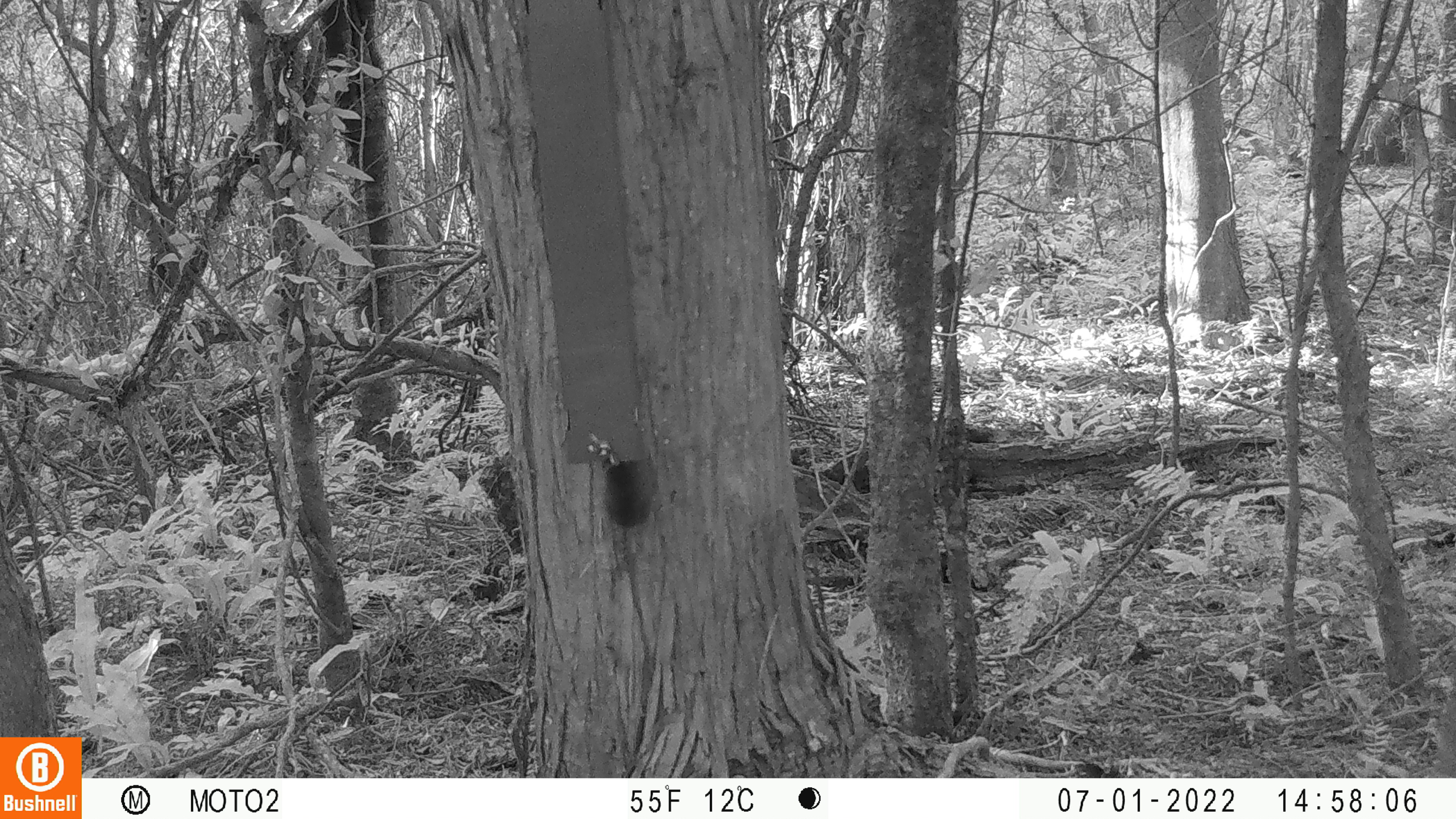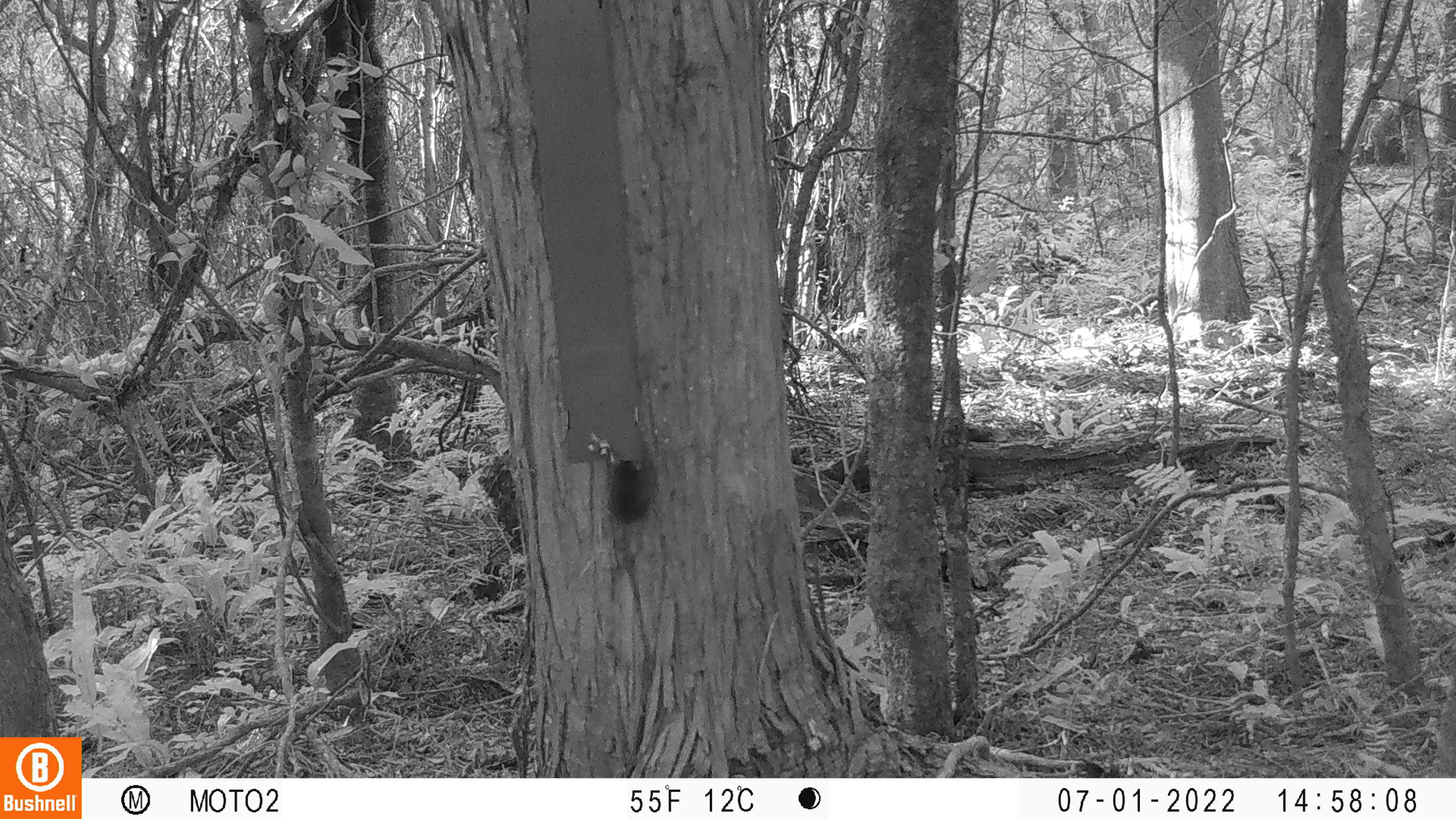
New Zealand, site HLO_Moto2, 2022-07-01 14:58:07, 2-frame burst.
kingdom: Animalia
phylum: Chordata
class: Mammalia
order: Rodentia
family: Muridae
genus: Mus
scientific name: Mus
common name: mouse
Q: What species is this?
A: Mouse (Mus).